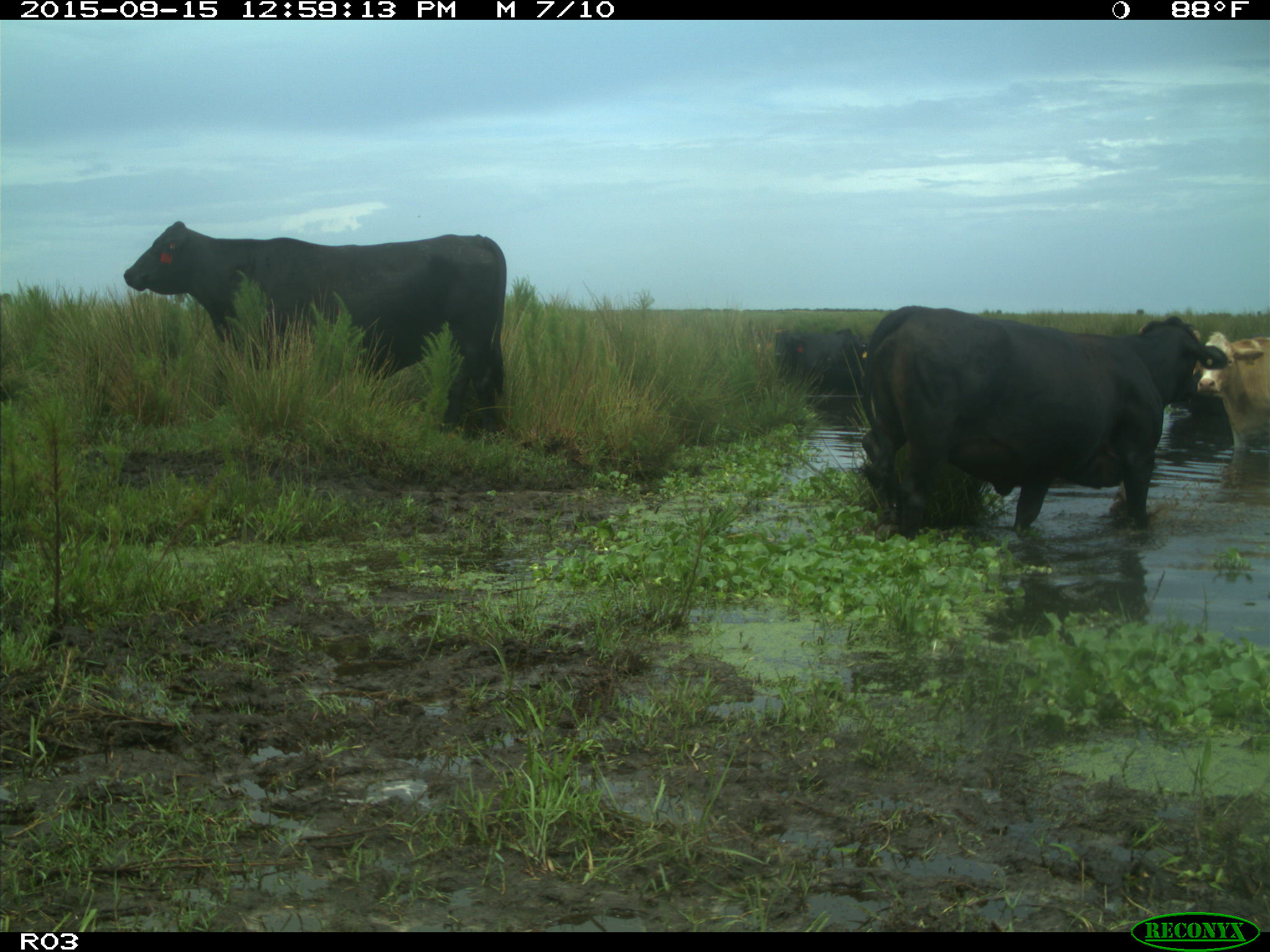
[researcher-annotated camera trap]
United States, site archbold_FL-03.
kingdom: Animalia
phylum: Chordata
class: Mammalia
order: Artiodactyla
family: Bovidae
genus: Bos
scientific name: Bos taurus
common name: domestic cow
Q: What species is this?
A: Bos taurus (domestic cow).